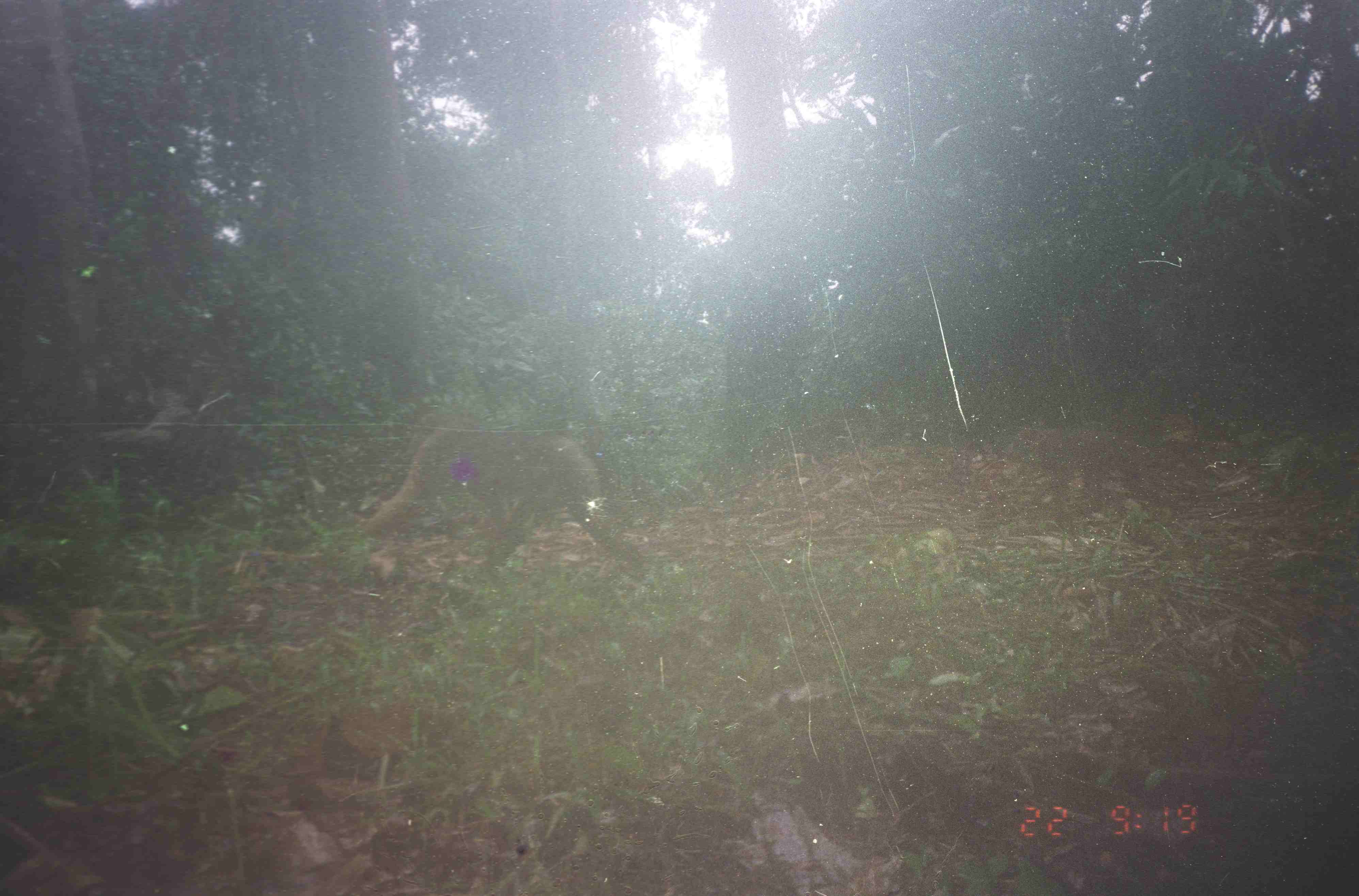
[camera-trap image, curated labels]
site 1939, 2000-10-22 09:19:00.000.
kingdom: Animalia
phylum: Chordata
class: Mammalia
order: Primates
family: Cercopithecidae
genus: Macaca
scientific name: Macaca nemestrina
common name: southern pig-tailed macaque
Macaca nemestrina (southern pig-tailed macaque), count 2.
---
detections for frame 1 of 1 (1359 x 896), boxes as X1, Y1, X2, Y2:
macaca nemestrina: 361, 427, 647, 579